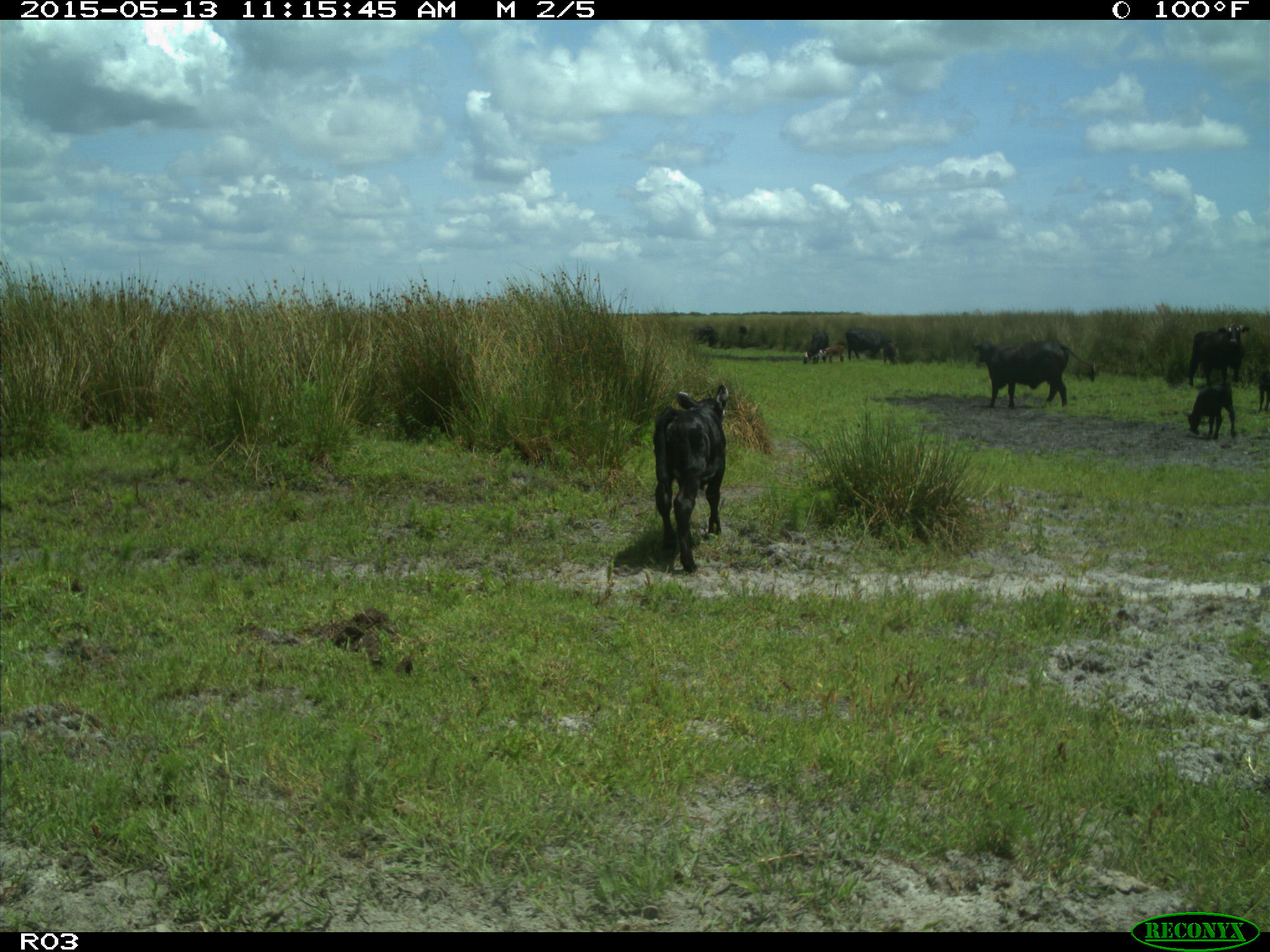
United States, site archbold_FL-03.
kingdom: Animalia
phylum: Chordata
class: Mammalia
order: Artiodactyla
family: Bovidae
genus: Bos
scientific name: Bos taurus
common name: domestic cow